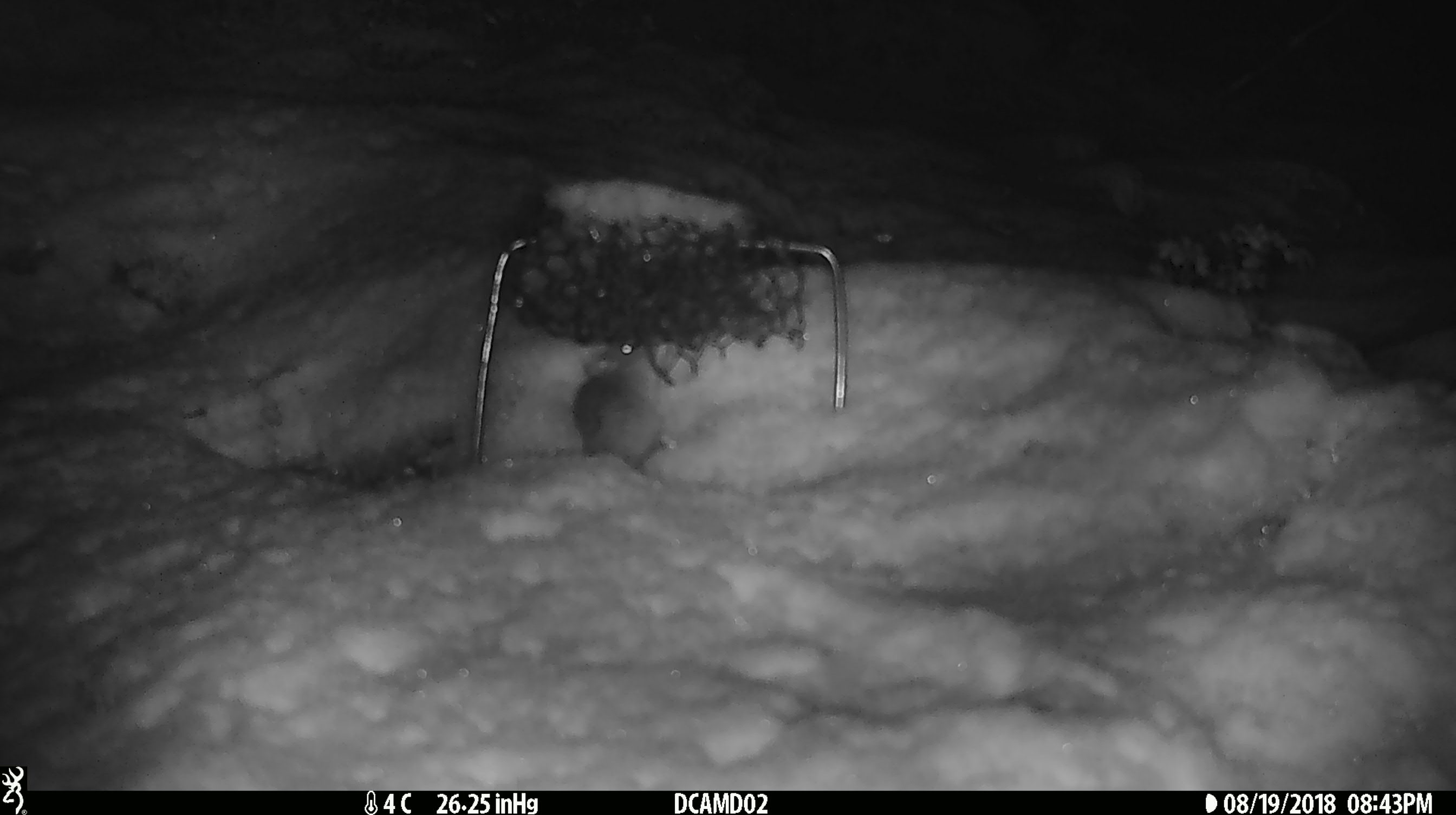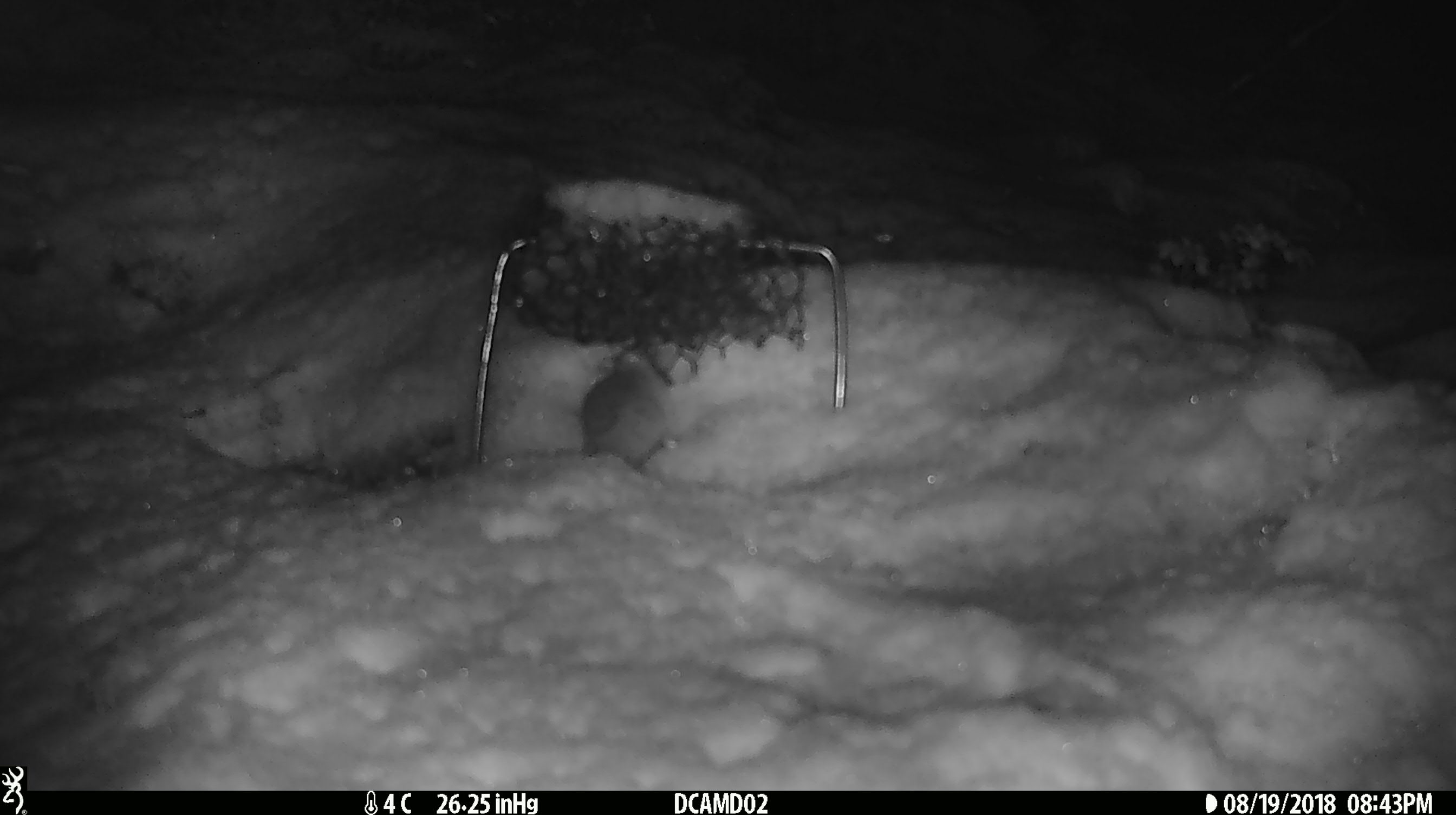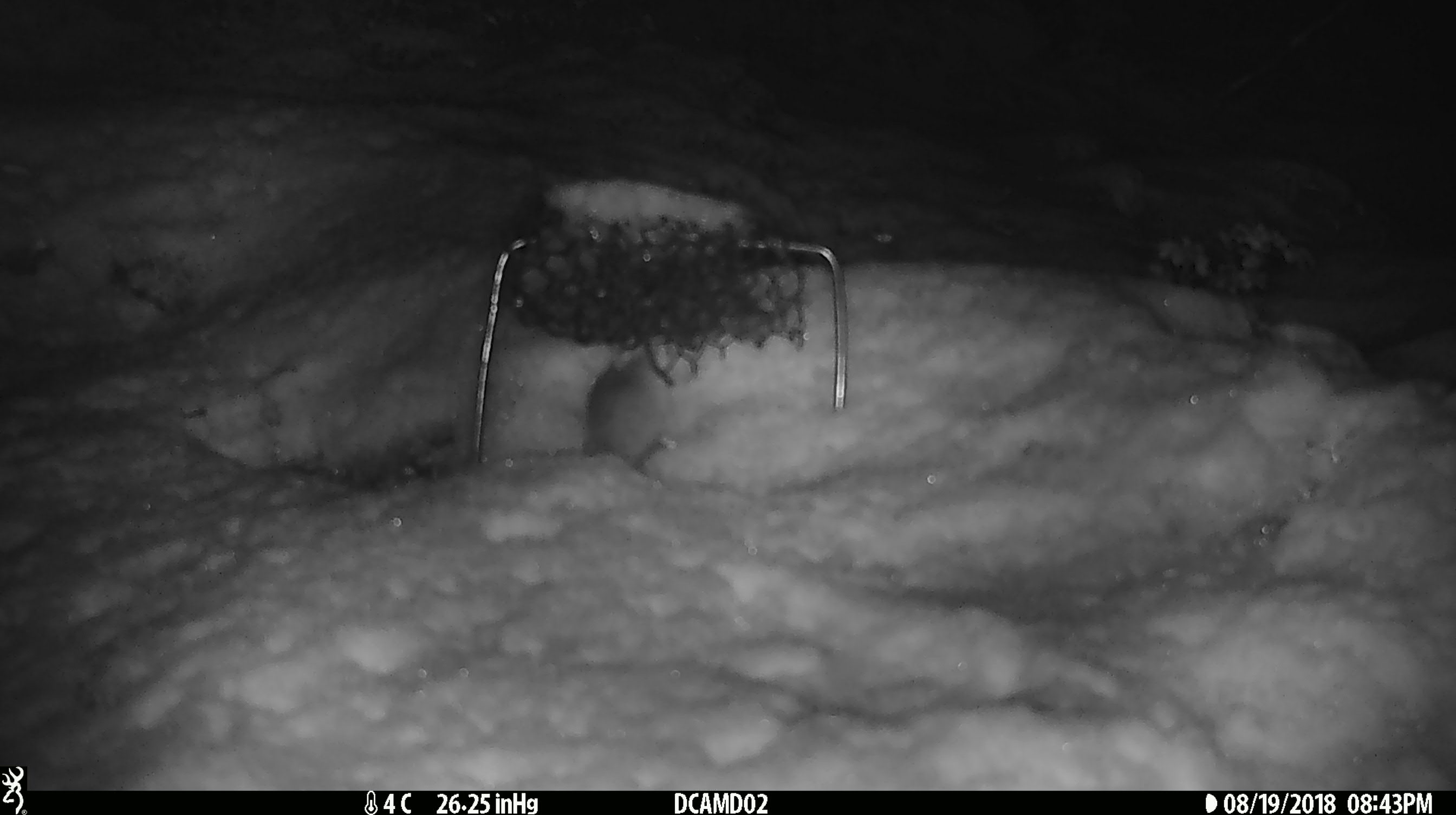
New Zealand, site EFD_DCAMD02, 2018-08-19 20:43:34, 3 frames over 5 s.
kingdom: Animalia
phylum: Chordata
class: Mammalia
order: Rodentia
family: Muridae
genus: Mus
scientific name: Mus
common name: mouse